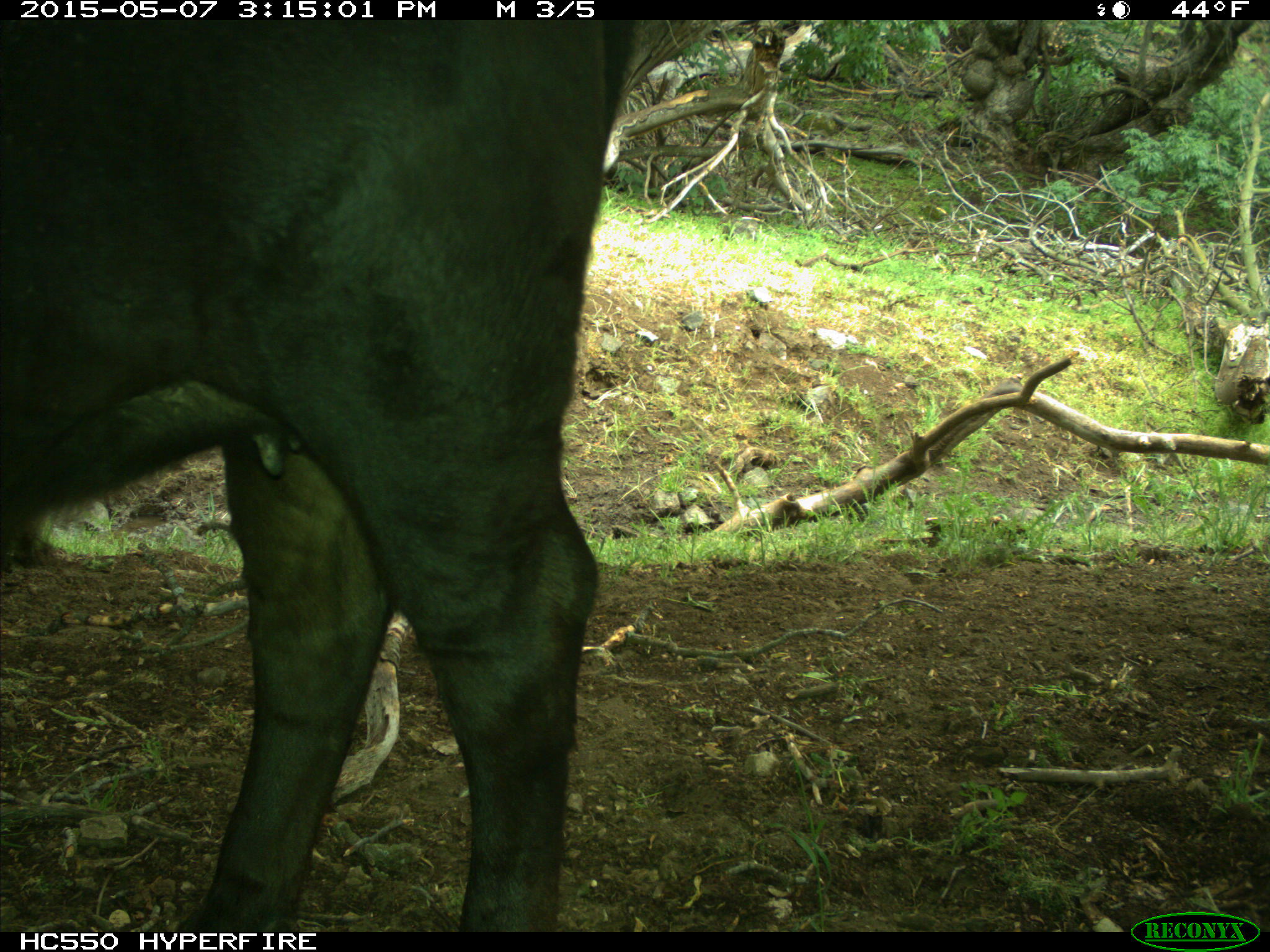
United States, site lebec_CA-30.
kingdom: Animalia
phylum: Chordata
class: Mammalia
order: Artiodactyla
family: Bovidae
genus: Bos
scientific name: Bos taurus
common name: domestic cow